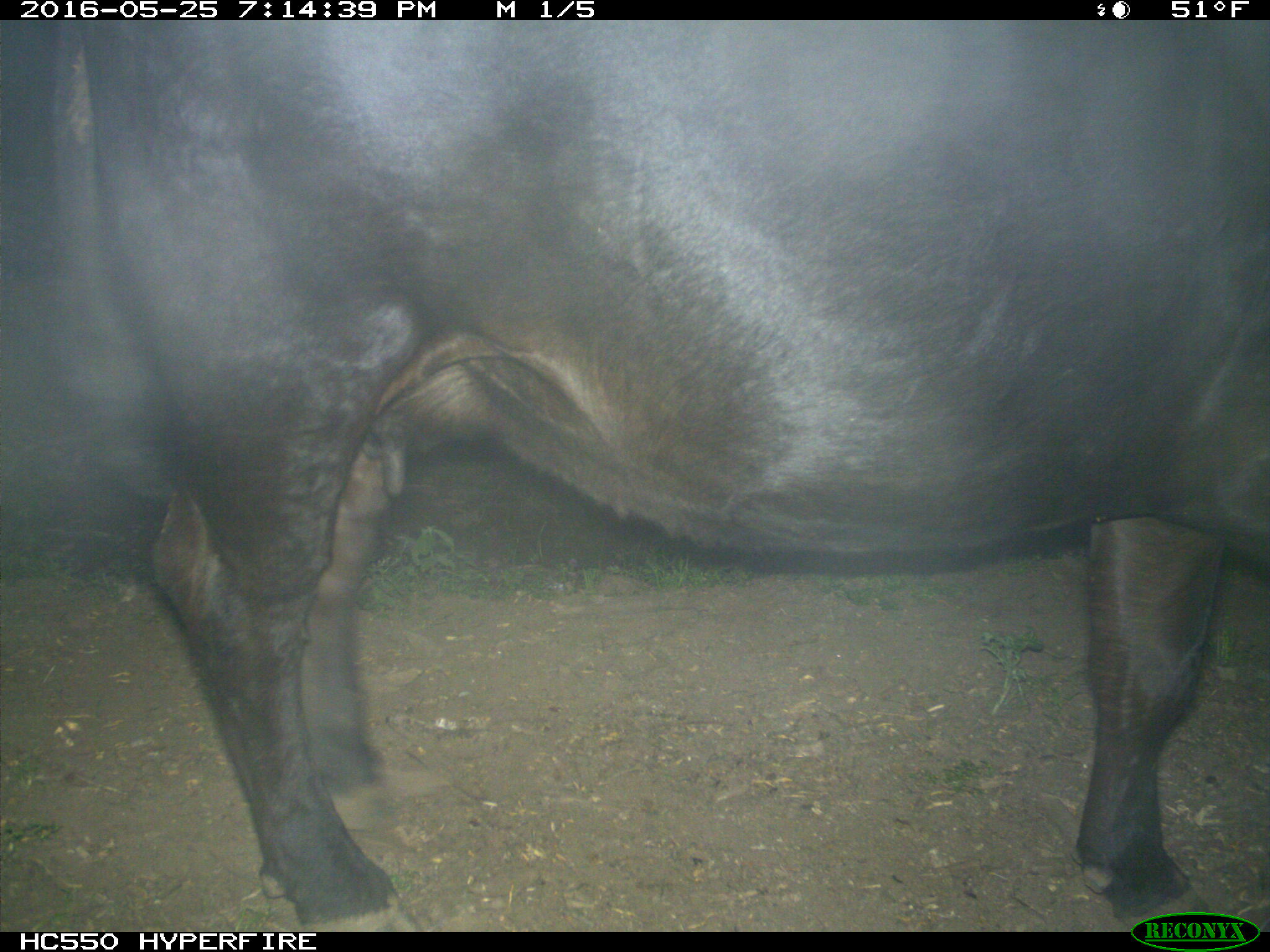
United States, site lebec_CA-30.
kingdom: Animalia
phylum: Chordata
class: Mammalia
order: Artiodactyla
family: Bovidae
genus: Bos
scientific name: Bos taurus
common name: domestic cow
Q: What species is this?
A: Bos taurus (domestic cow).